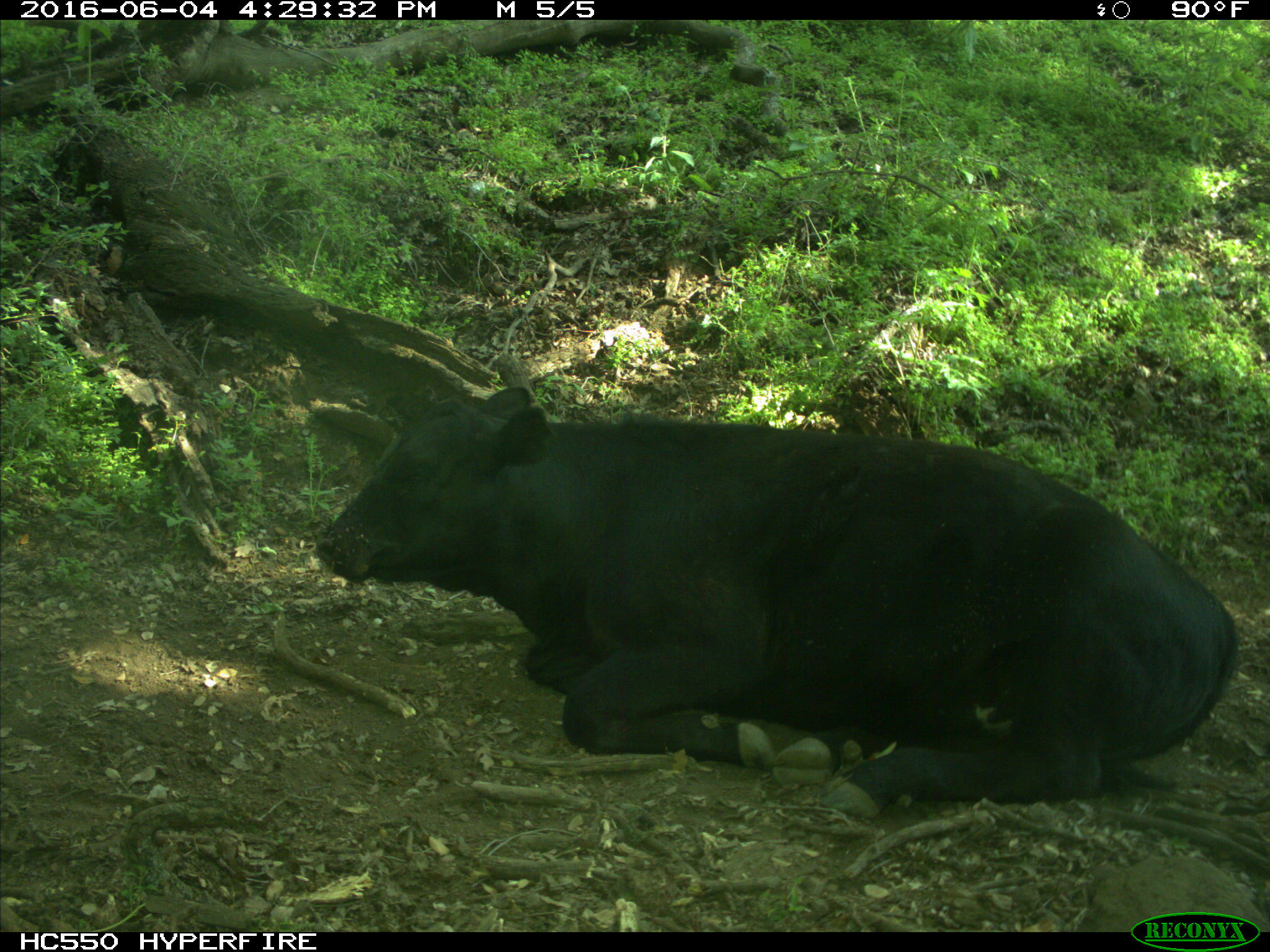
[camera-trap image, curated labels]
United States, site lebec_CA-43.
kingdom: Animalia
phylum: Chordata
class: Mammalia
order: Artiodactyla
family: Bovidae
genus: Bos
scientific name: Bos taurus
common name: domestic cow